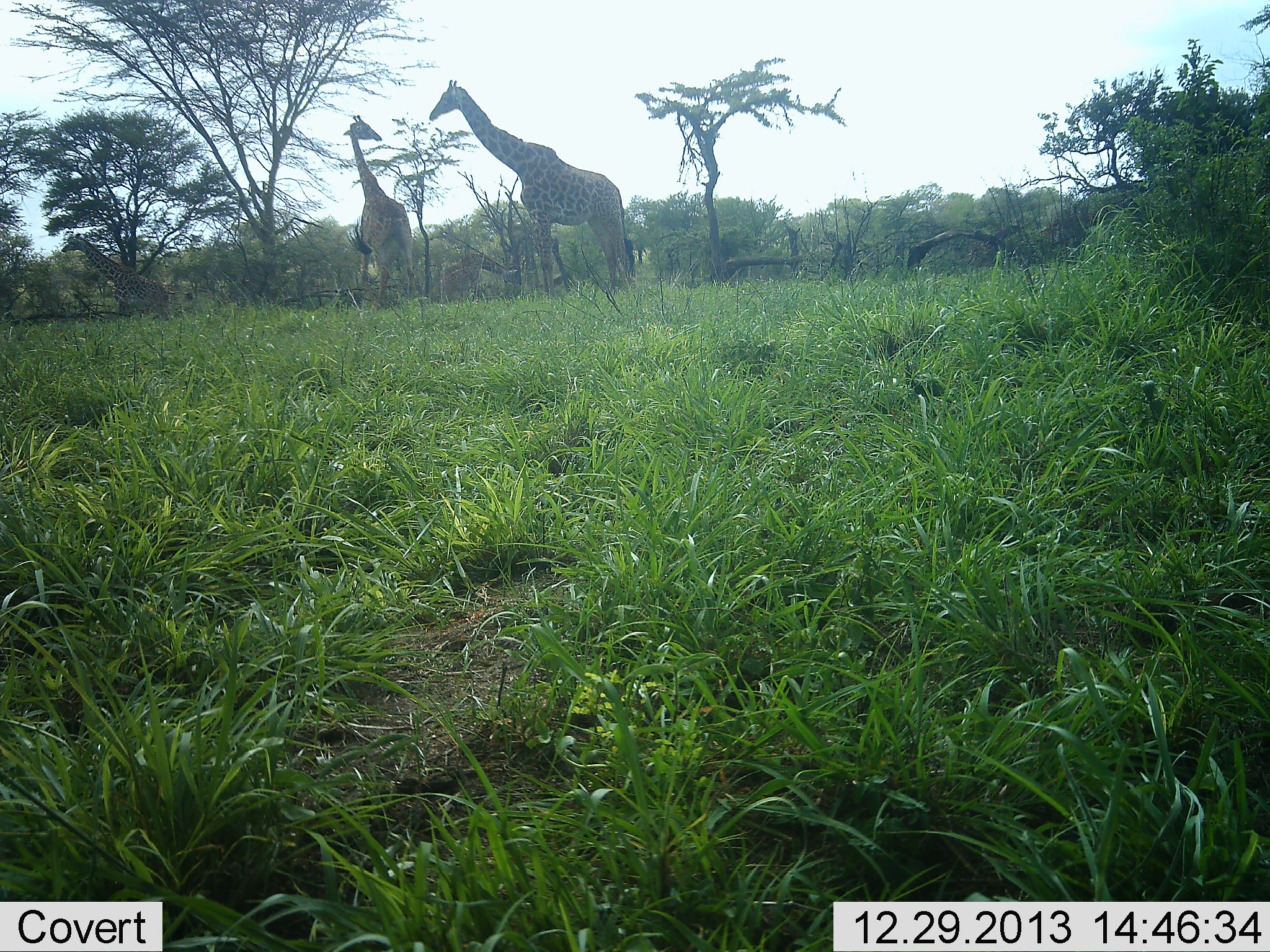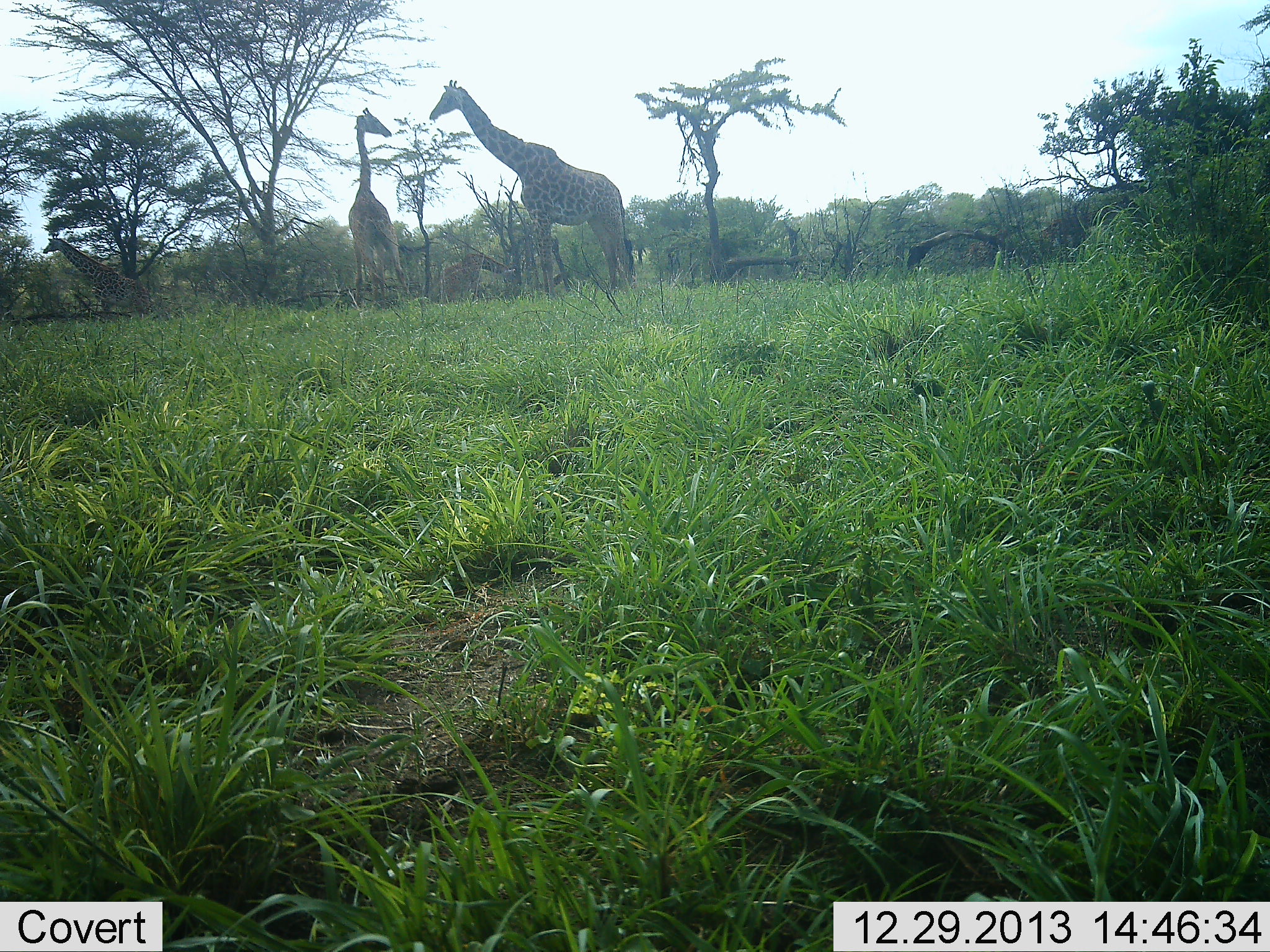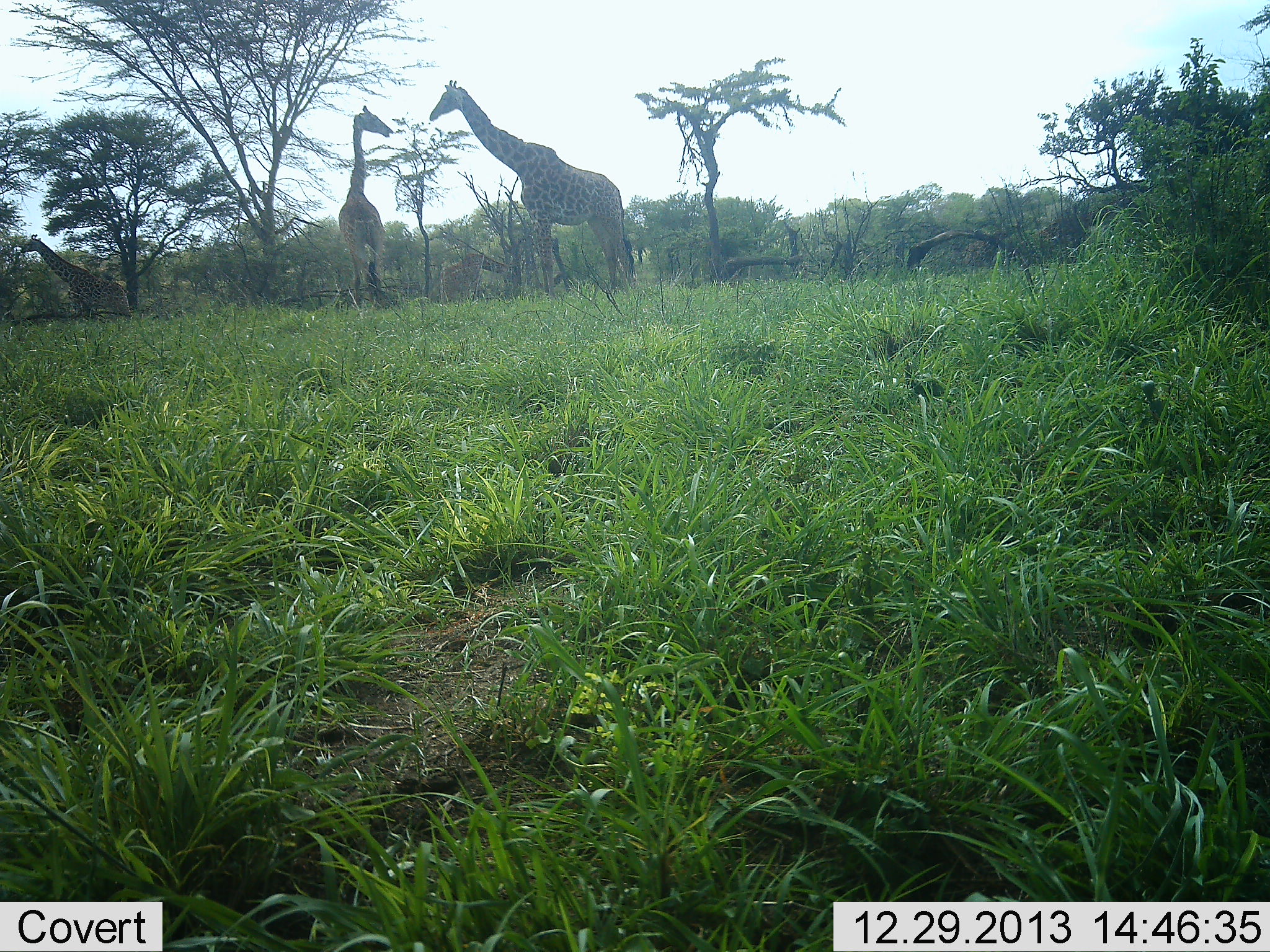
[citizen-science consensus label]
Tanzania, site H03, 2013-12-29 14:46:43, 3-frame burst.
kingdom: Animalia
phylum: Chordata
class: Mammalia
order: Artiodactyla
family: Giraffidae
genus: Giraffa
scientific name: Giraffa camelopardalis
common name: giraffe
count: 3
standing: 85%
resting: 2%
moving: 54%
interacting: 16%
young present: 2%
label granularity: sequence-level